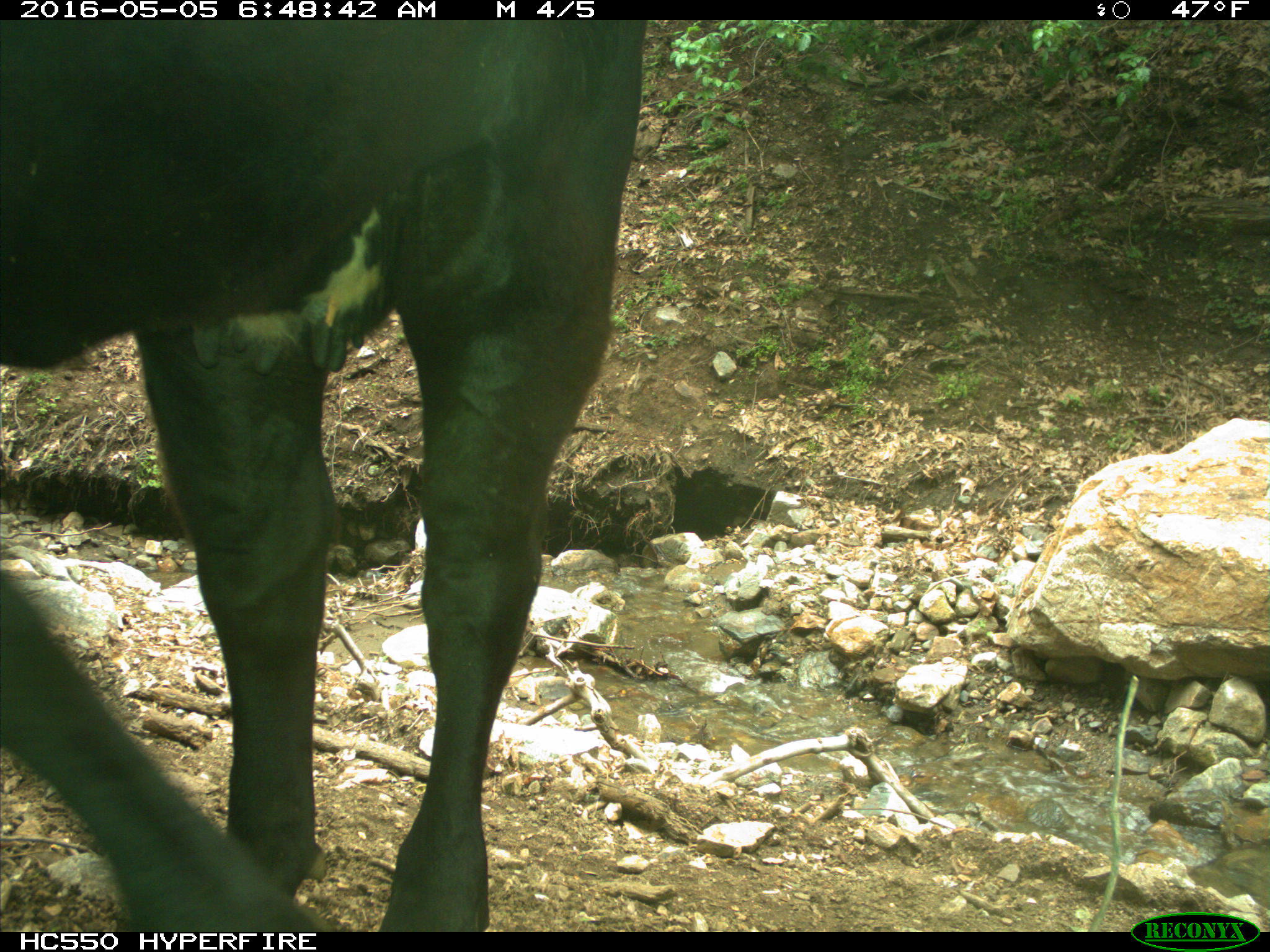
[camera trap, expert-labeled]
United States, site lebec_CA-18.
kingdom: Animalia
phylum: Chordata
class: Mammalia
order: Artiodactyla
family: Bovidae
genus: Bos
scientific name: Bos taurus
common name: domestic cow